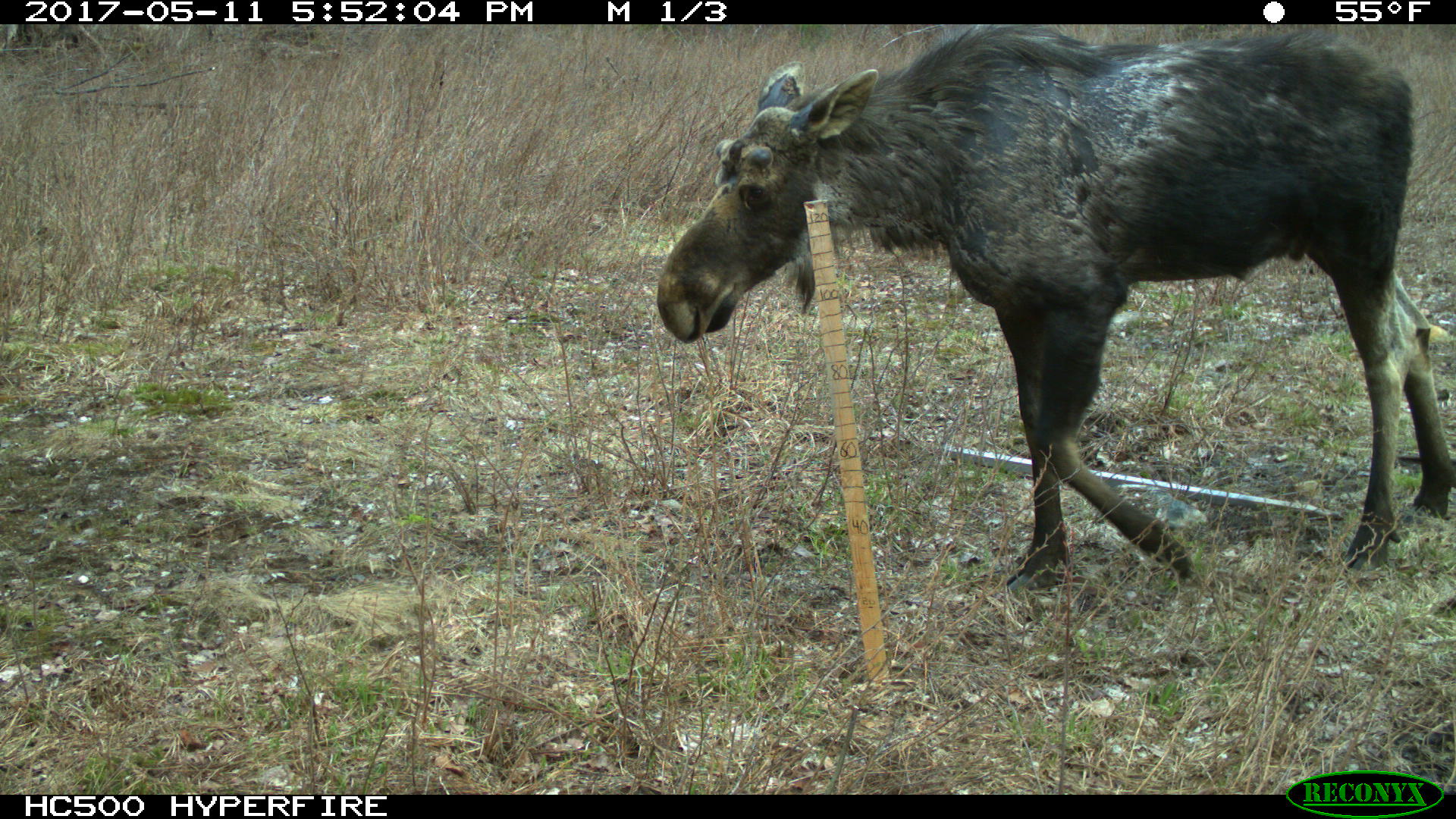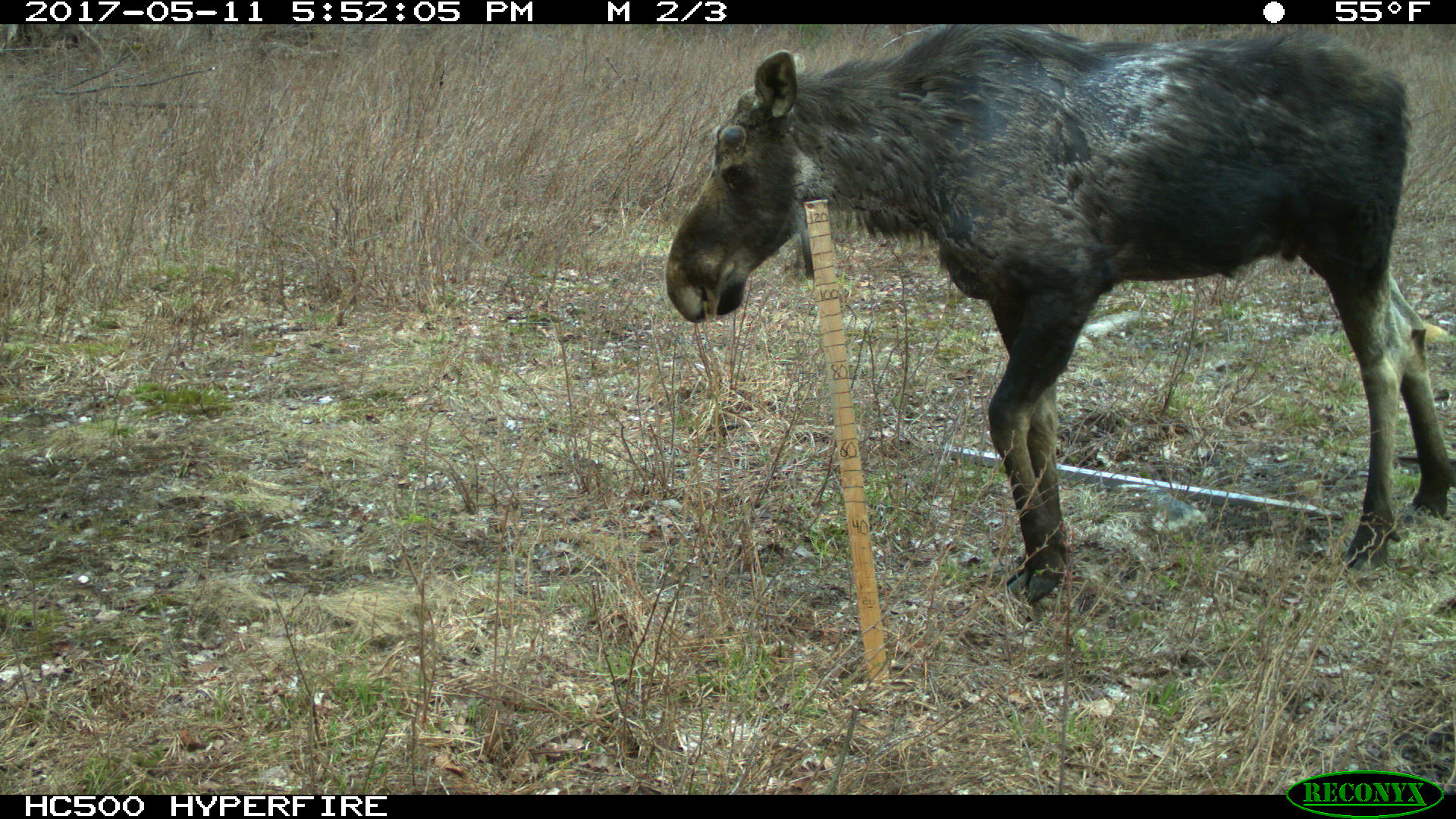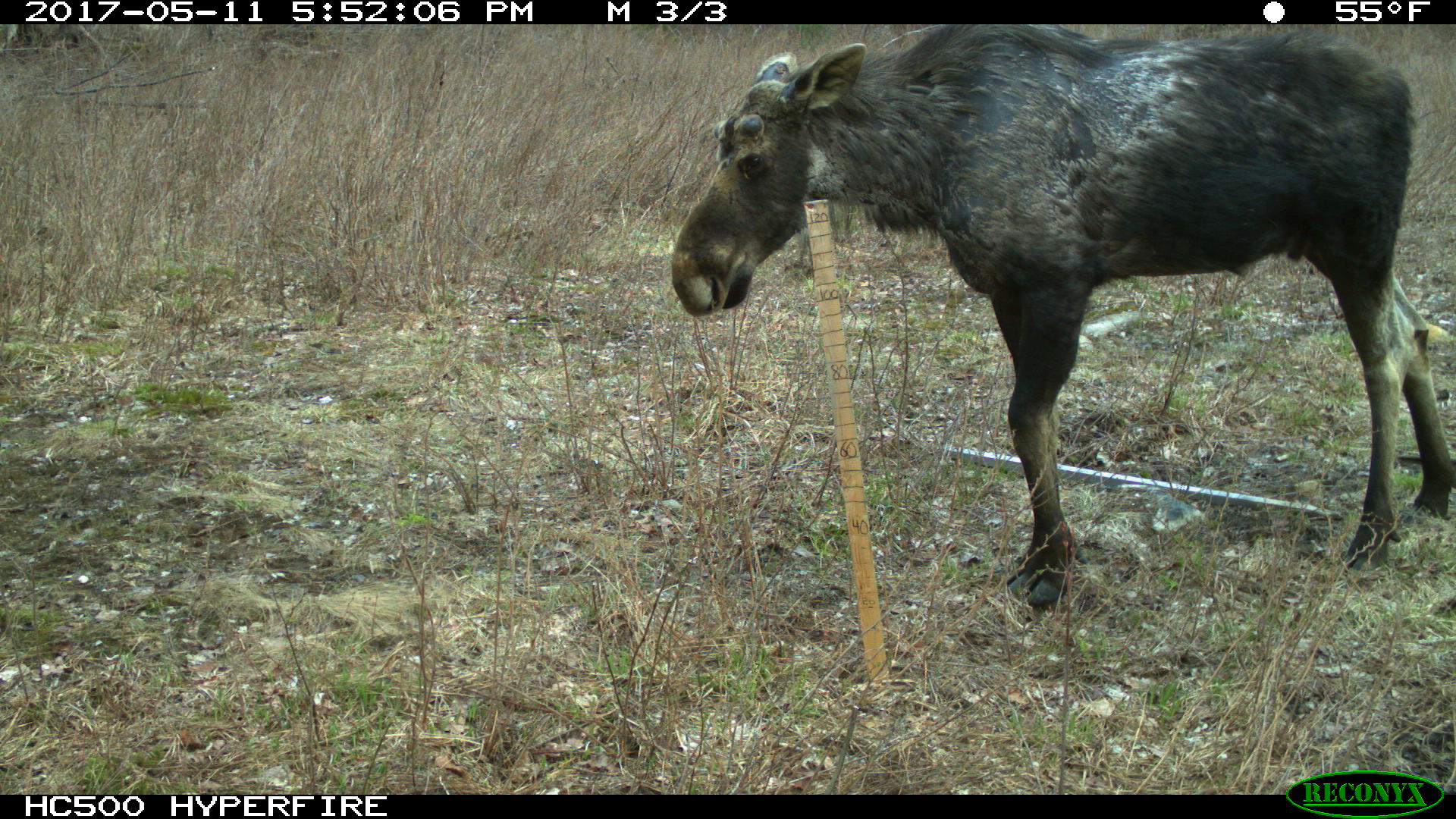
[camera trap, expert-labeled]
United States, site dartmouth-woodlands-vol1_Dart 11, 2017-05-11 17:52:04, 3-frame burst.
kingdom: Animalia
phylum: Chordata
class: Mammalia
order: Artiodactyla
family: Cervidae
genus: Alces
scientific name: Alces alces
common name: moose